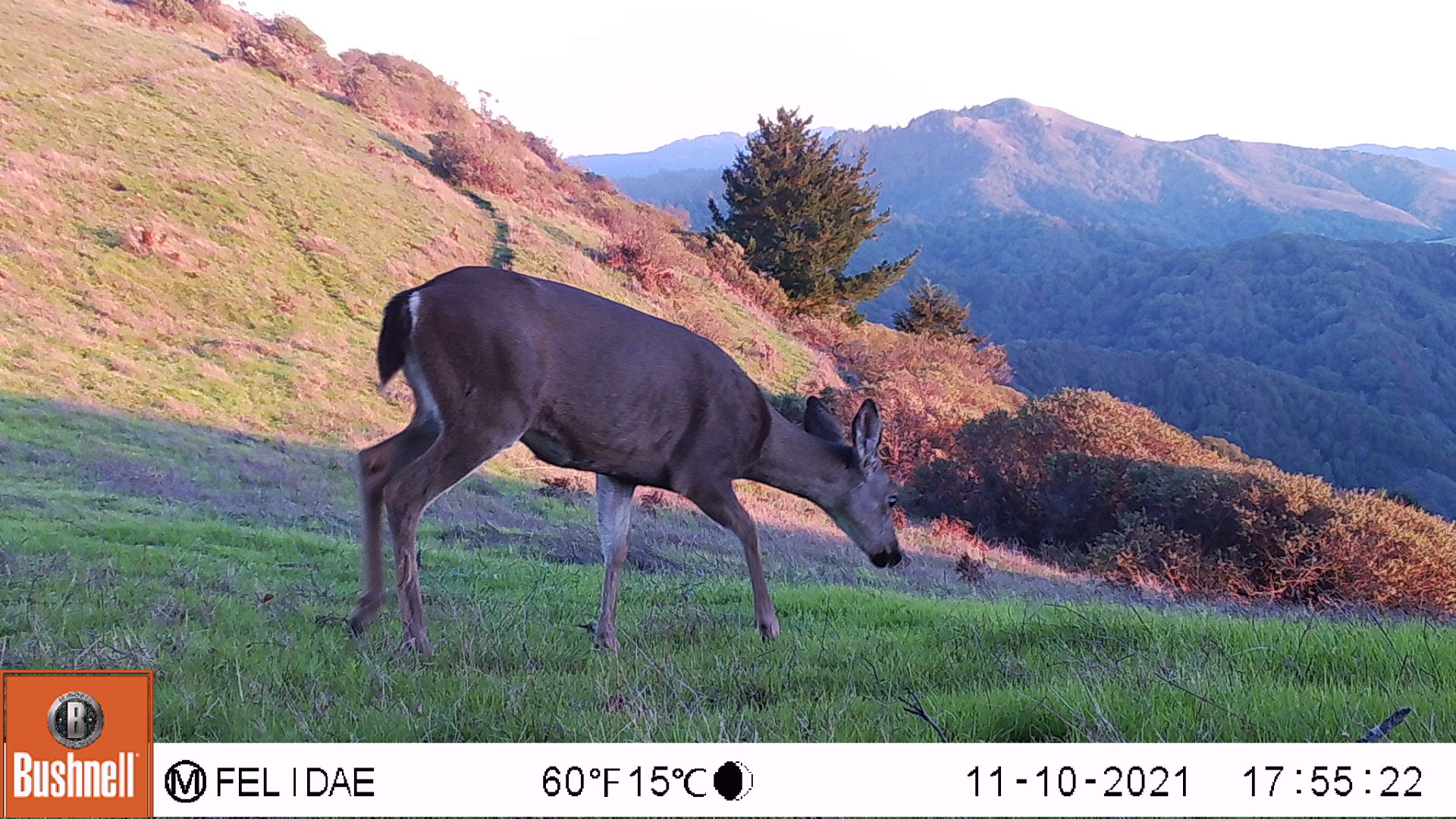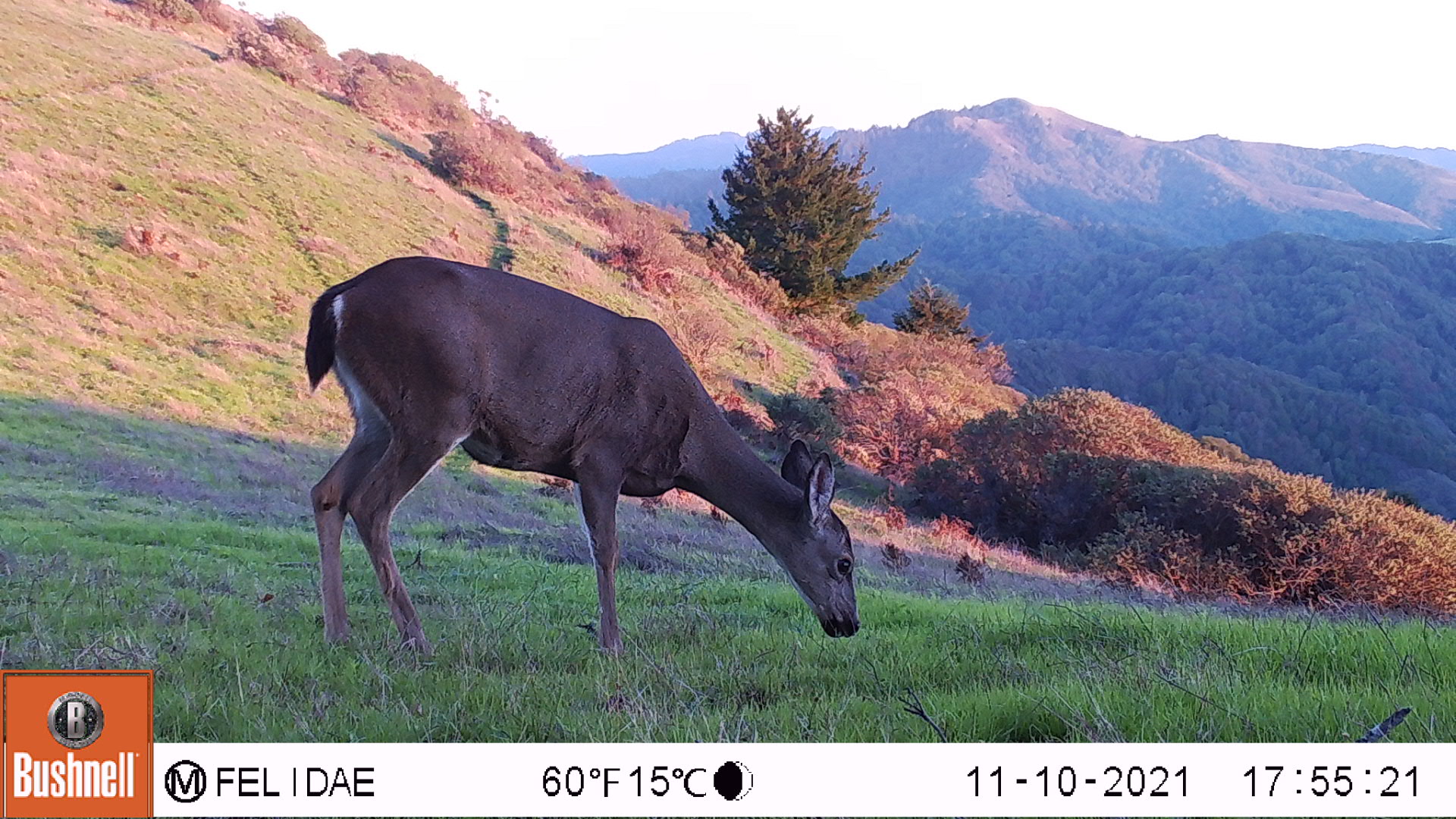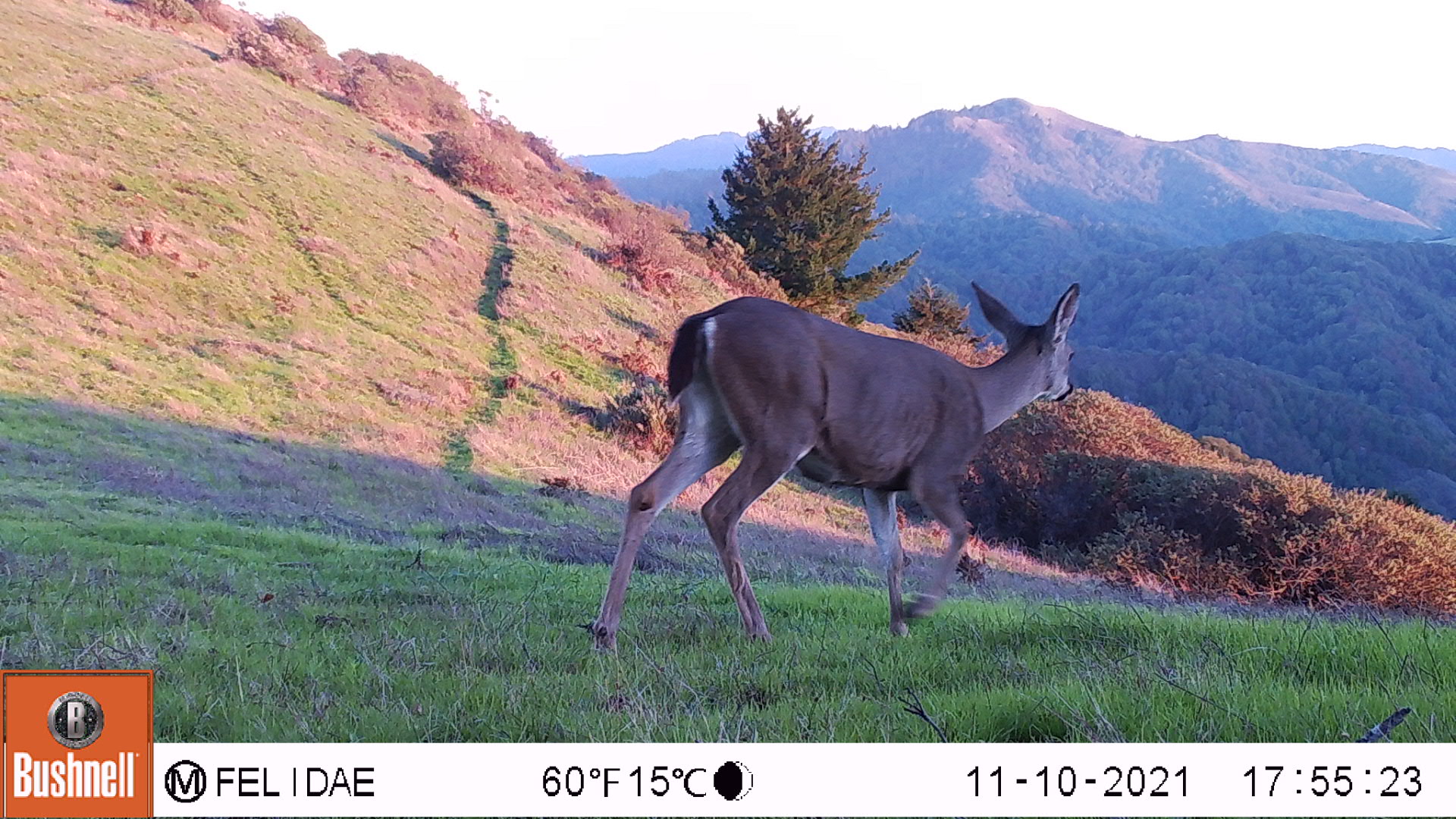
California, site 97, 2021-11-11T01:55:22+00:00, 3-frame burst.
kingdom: Animalia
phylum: Chordata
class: Mammalia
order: Artiodactyla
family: Cervidae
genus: Odocoileus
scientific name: Odocoileus hemionus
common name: mule deer